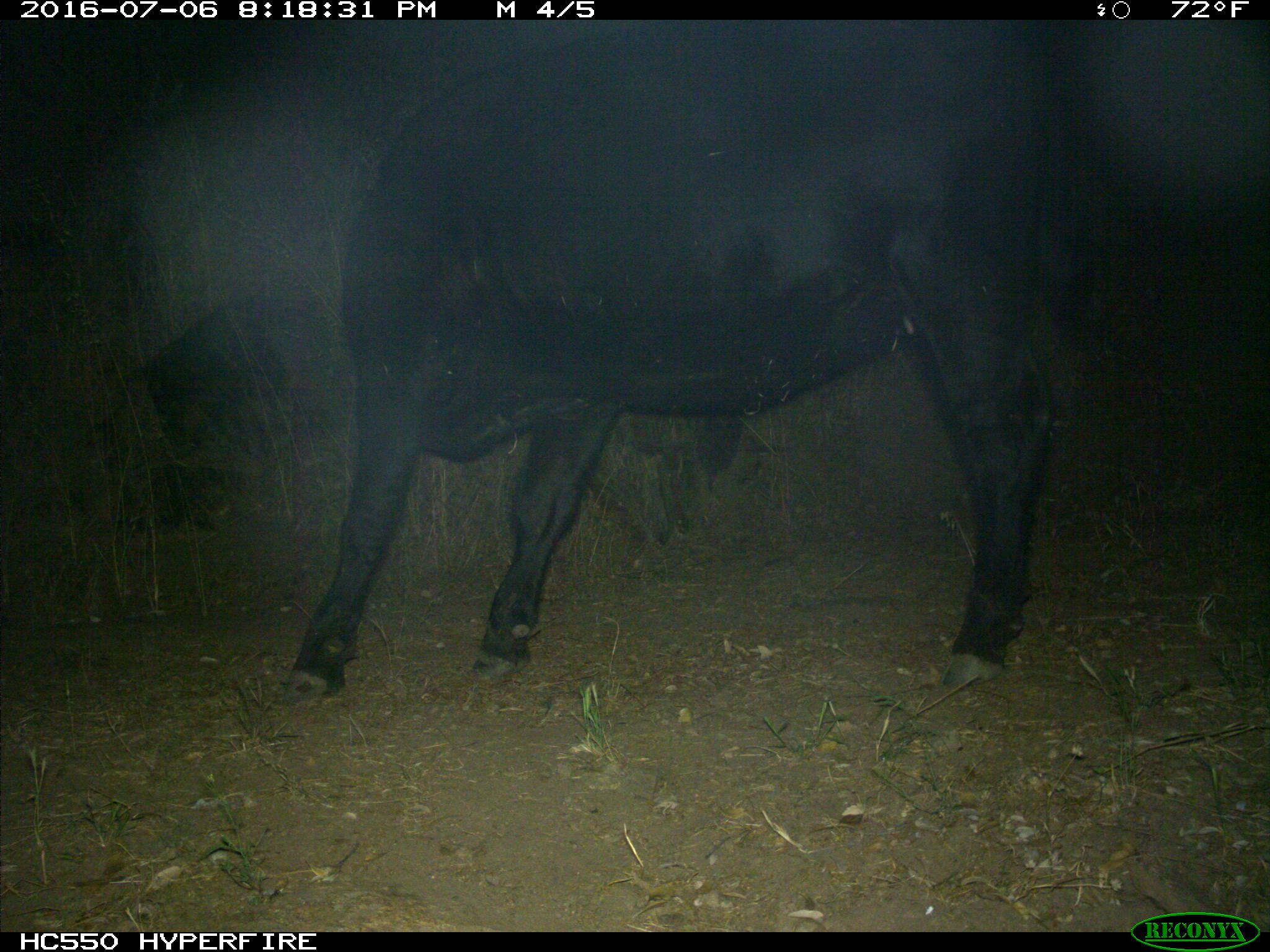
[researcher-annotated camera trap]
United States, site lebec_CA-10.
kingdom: Animalia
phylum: Chordata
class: Mammalia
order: Artiodactyla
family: Bovidae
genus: Bos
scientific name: Bos taurus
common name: domestic cow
Bos taurus (domestic cow).